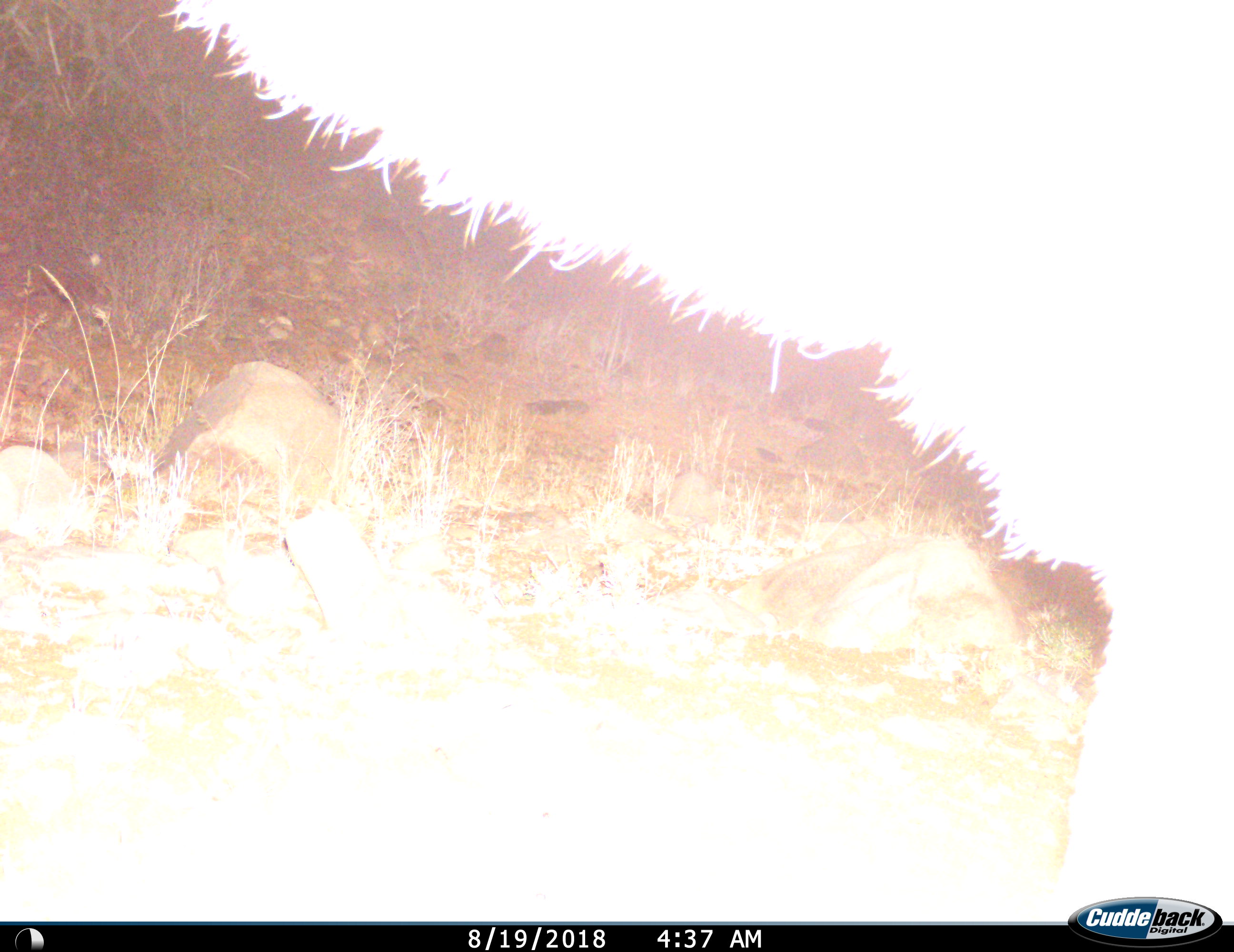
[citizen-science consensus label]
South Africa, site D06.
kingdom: Animalia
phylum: Chordata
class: Mammalia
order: Artiodactyla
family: Bovidae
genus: Tragelaphus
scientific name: Tragelaphus strepsiceros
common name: greater kudu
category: kudu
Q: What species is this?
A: Kudu (greater kudu) (Tragelaphus strepsiceros).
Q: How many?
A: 1.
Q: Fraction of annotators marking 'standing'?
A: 86%.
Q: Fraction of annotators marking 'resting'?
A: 0%.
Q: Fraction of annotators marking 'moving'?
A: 14%.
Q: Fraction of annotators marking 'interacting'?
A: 0%.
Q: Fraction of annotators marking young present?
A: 0%.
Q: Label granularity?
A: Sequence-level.